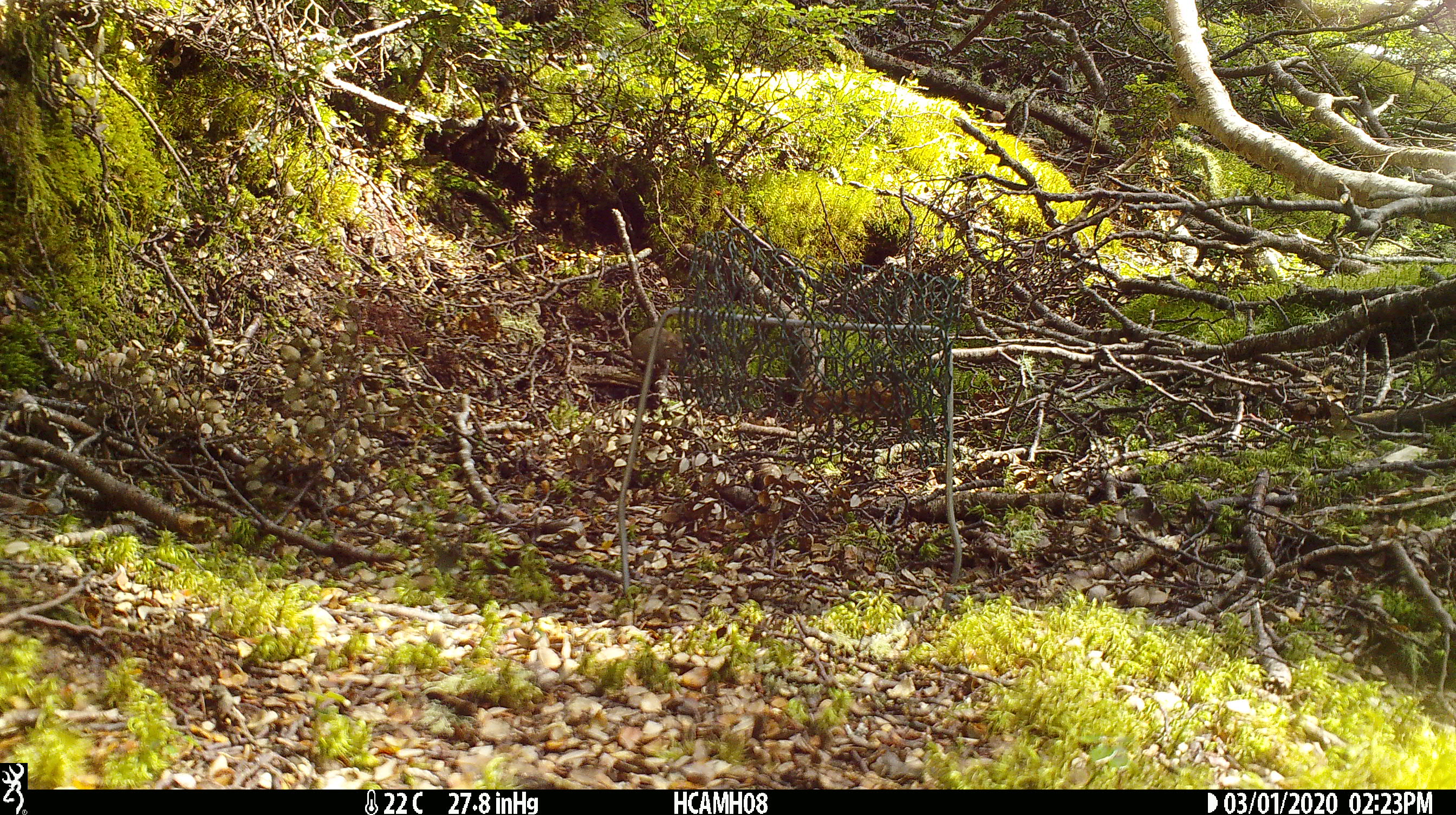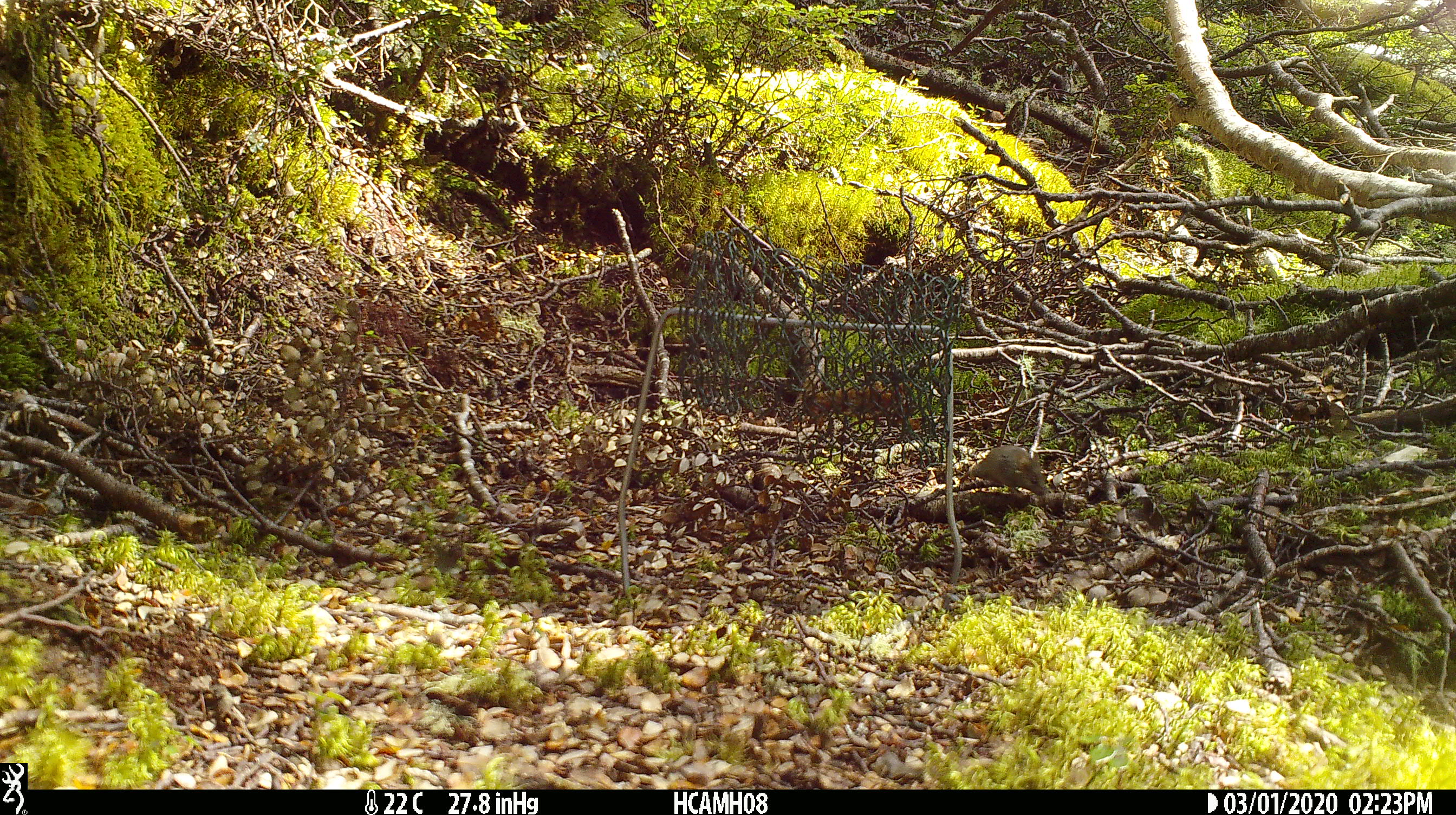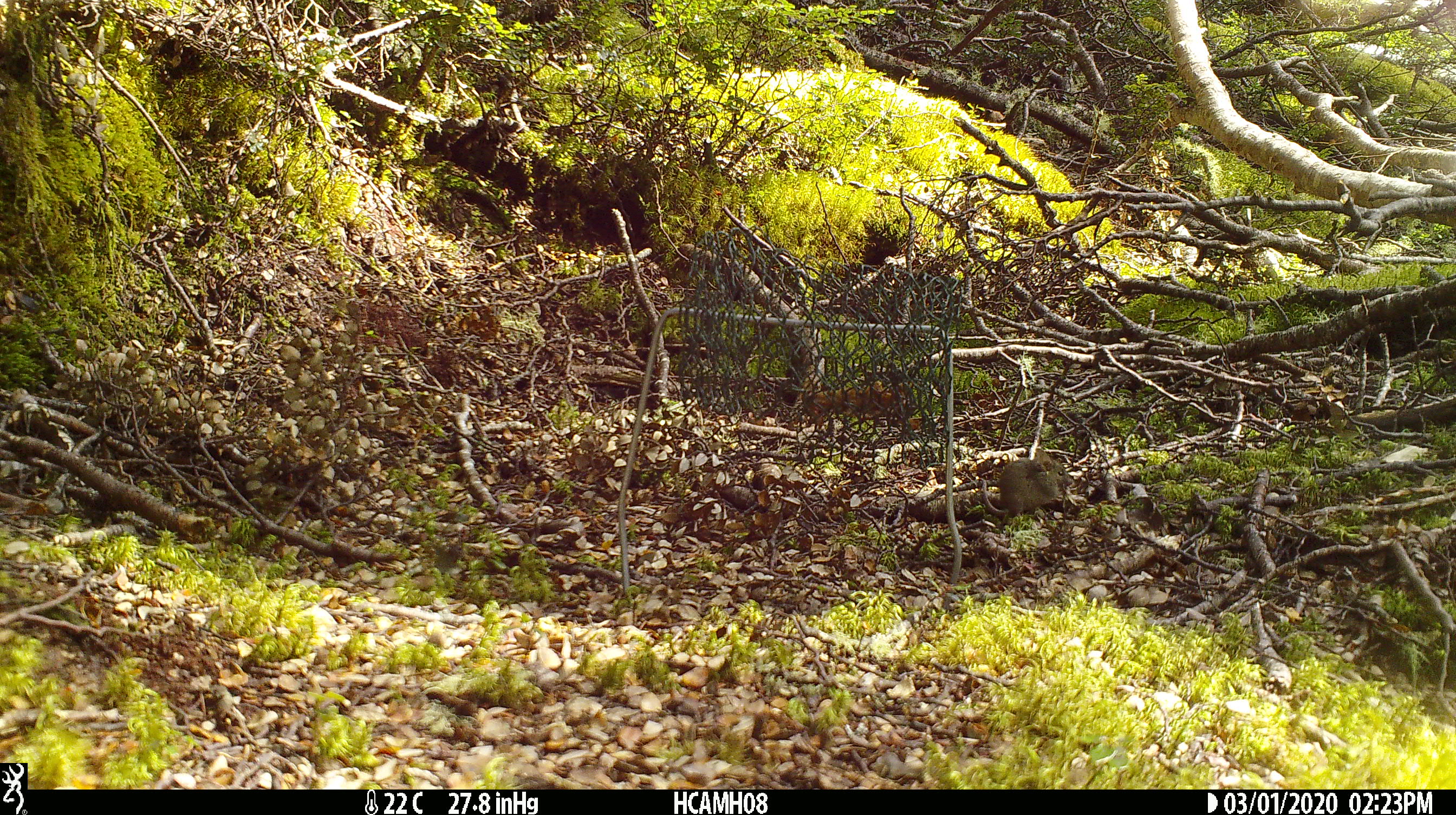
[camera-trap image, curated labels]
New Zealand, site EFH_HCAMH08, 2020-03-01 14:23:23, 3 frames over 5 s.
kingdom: Animalia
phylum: Chordata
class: Mammalia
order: Rodentia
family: Muridae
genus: Mus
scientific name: Mus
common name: mouse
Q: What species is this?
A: Mouse (Mus).